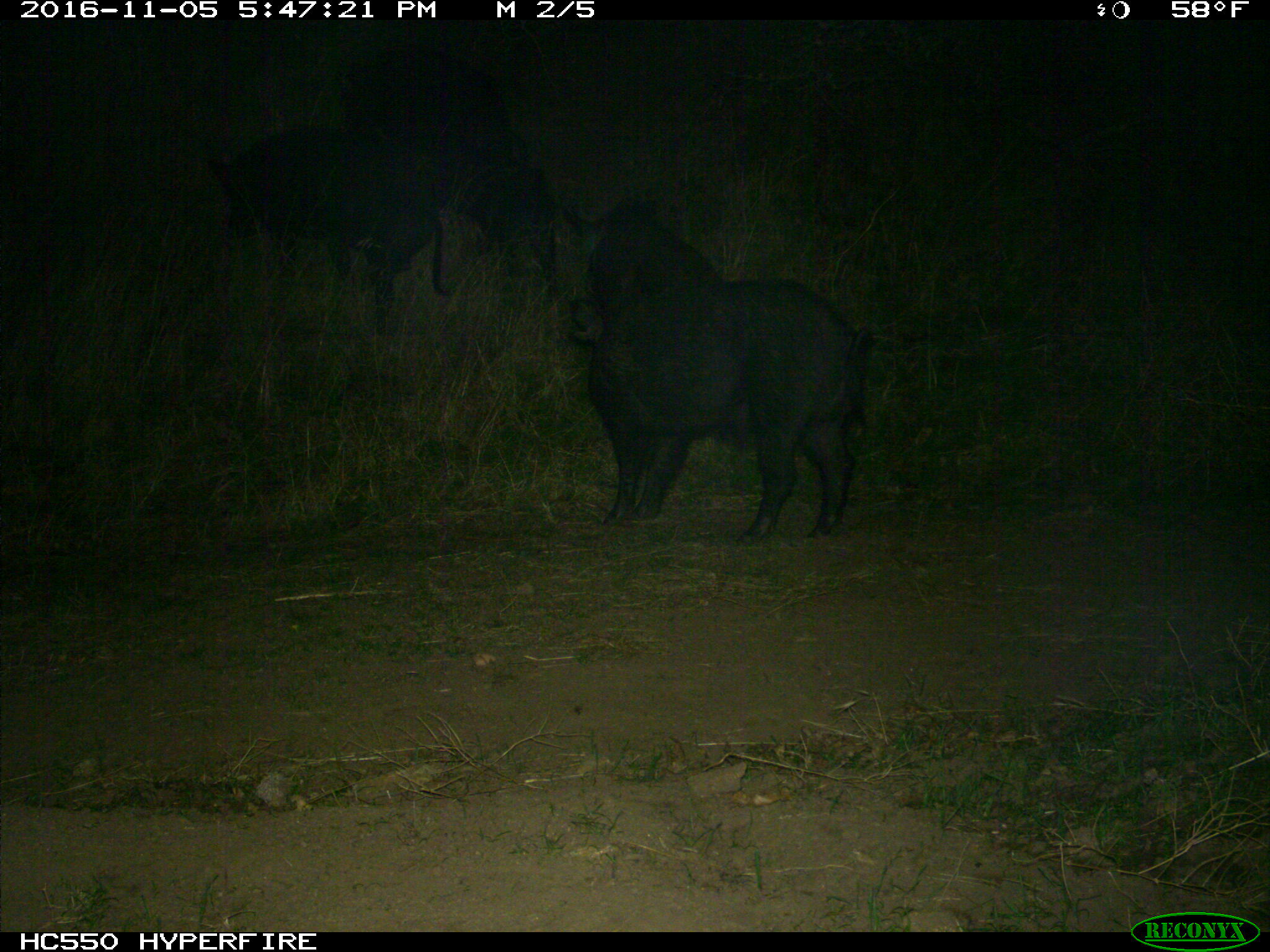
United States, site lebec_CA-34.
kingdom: Animalia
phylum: Chordata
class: Mammalia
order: Artiodactyla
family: Suidae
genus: Sus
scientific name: Sus scrofa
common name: wild boar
Sus scrofa (wild boar).